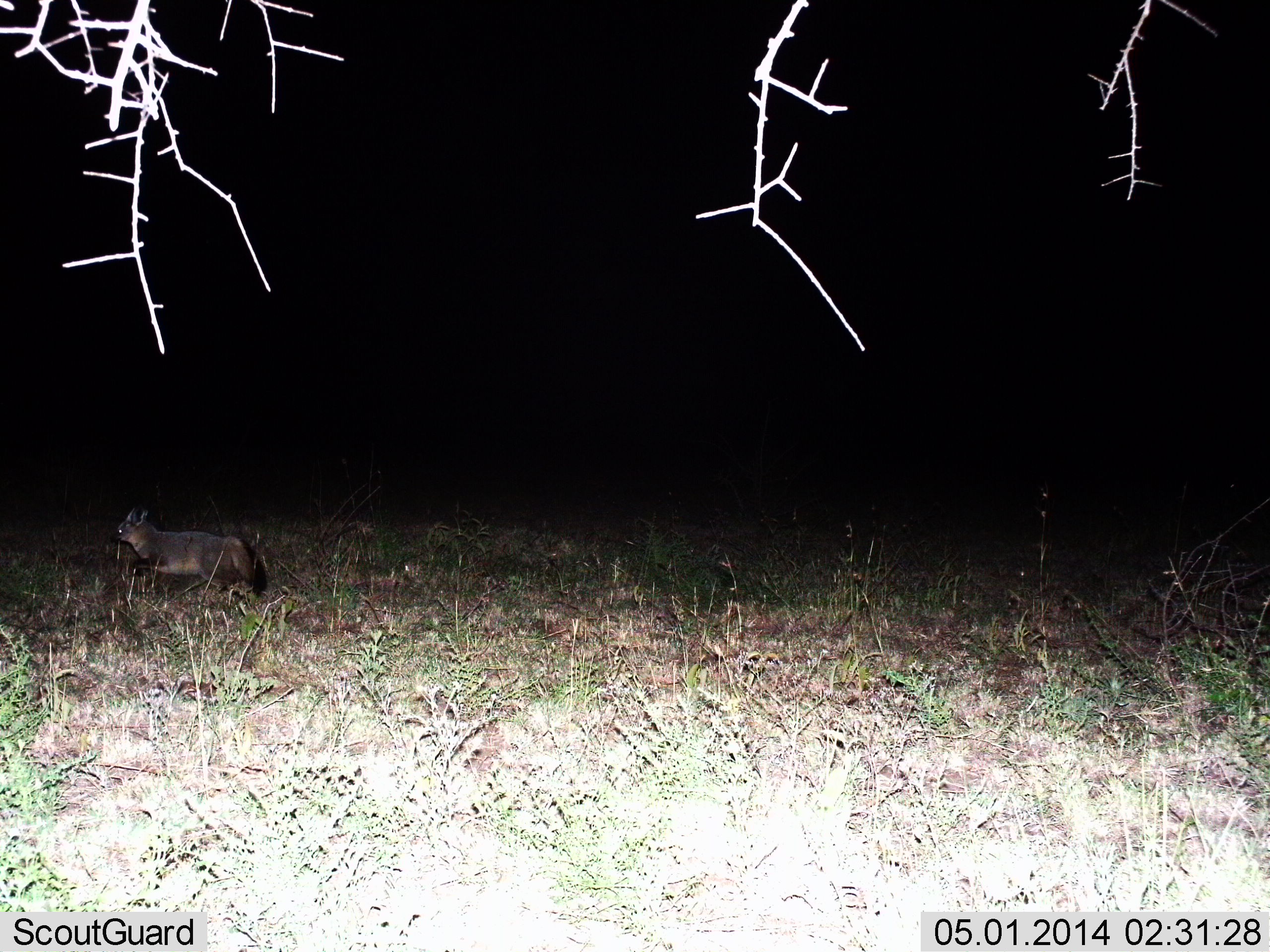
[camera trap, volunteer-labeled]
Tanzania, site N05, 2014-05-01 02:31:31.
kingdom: Animalia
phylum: Chordata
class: Mammalia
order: Carnivora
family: Canidae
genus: Otocyon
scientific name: Otocyon megalotis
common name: bat-eared fox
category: batearedfox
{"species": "batearedfox (bat-eared fox) (Otocyon megalotis)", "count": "1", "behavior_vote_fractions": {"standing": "15%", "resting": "2%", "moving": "85%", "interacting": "0%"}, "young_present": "0%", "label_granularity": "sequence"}